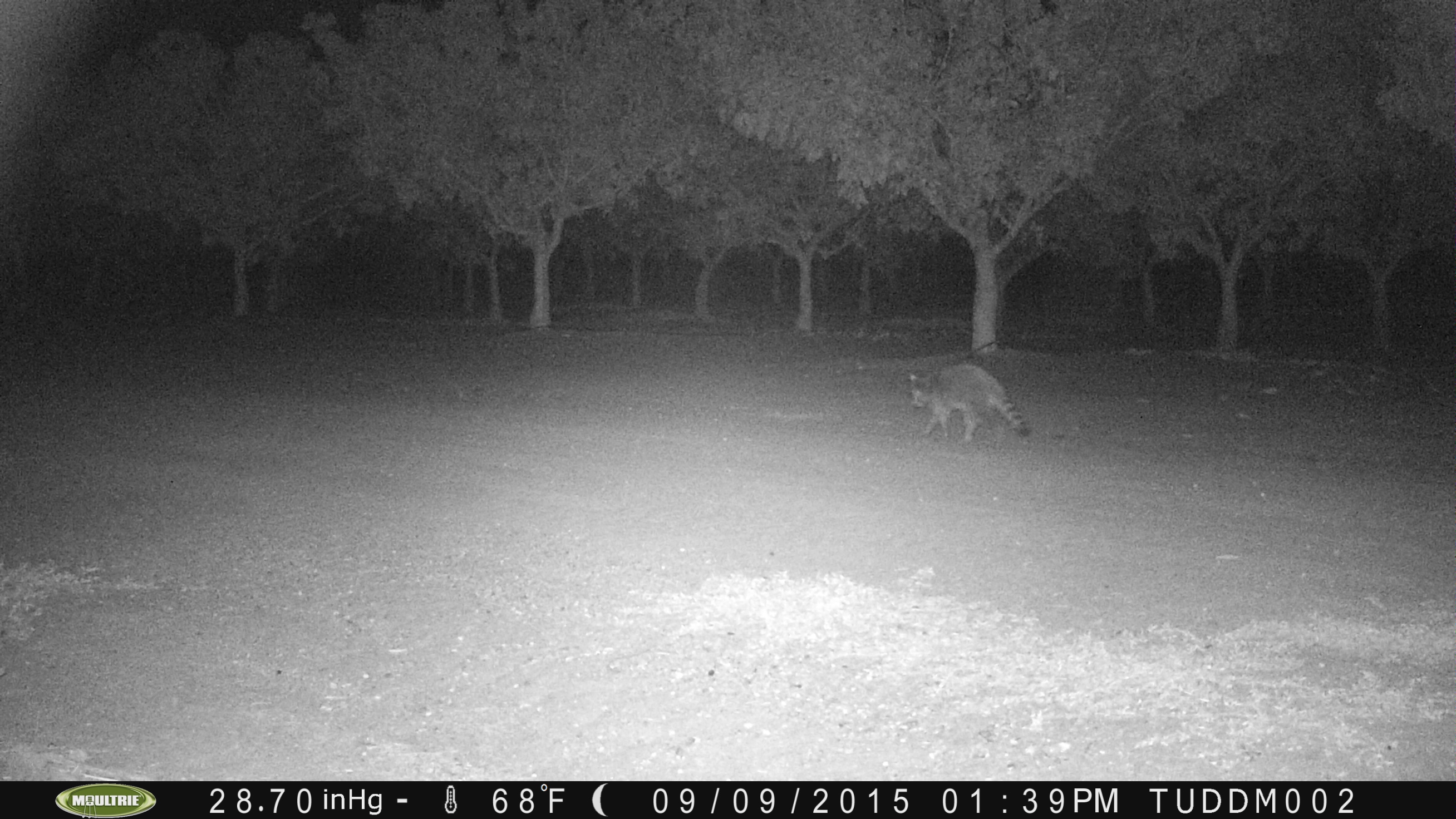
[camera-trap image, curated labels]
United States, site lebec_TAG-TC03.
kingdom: Animalia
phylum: Chordata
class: Mammalia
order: Carnivora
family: Procyonidae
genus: Procyon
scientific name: Procyon lotor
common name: common raccoon